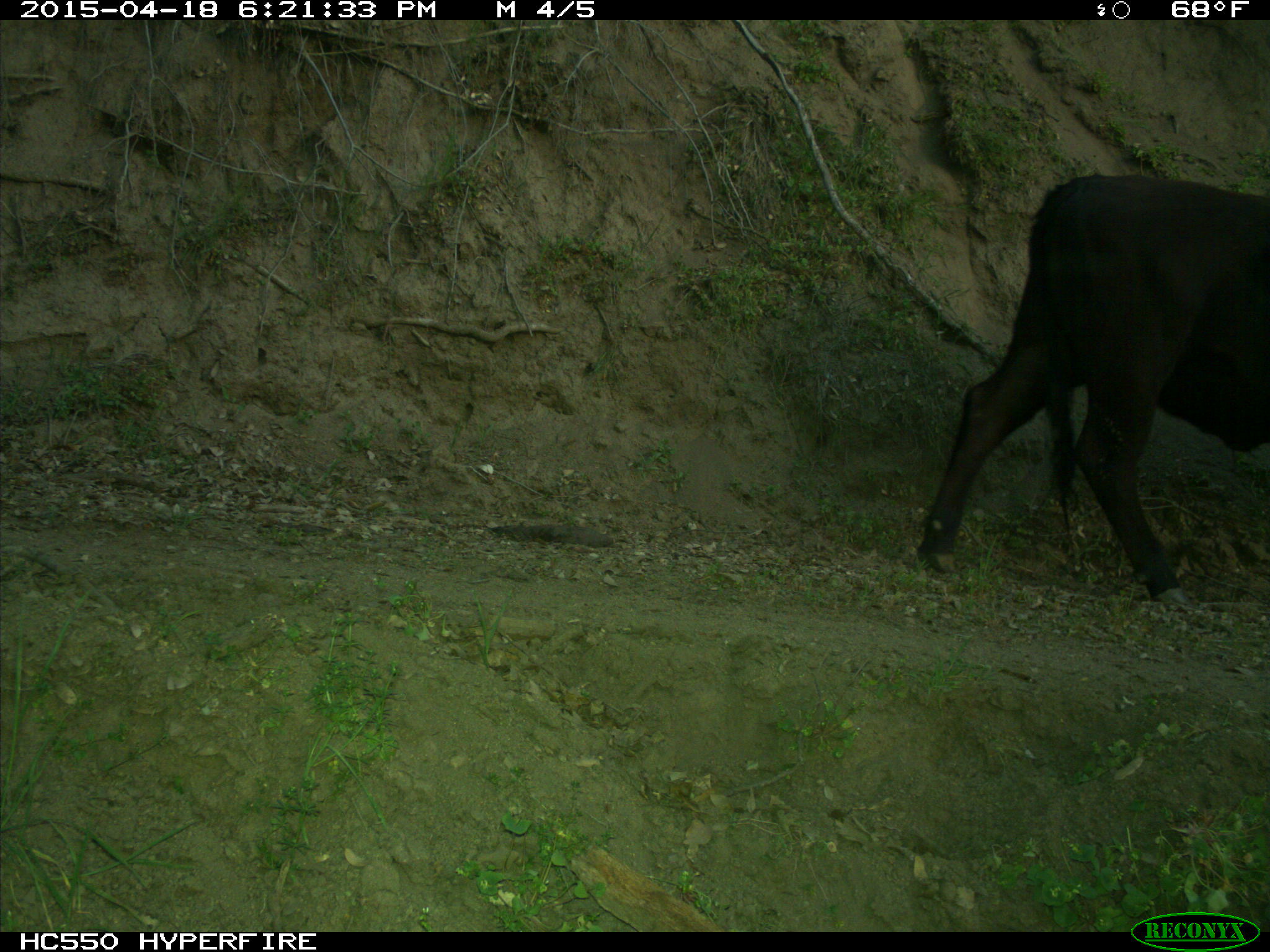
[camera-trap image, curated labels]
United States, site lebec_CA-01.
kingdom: Animalia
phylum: Chordata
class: Mammalia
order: Artiodactyla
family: Bovidae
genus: Bos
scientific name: Bos taurus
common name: domestic cow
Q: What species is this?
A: Bos taurus (domestic cow).